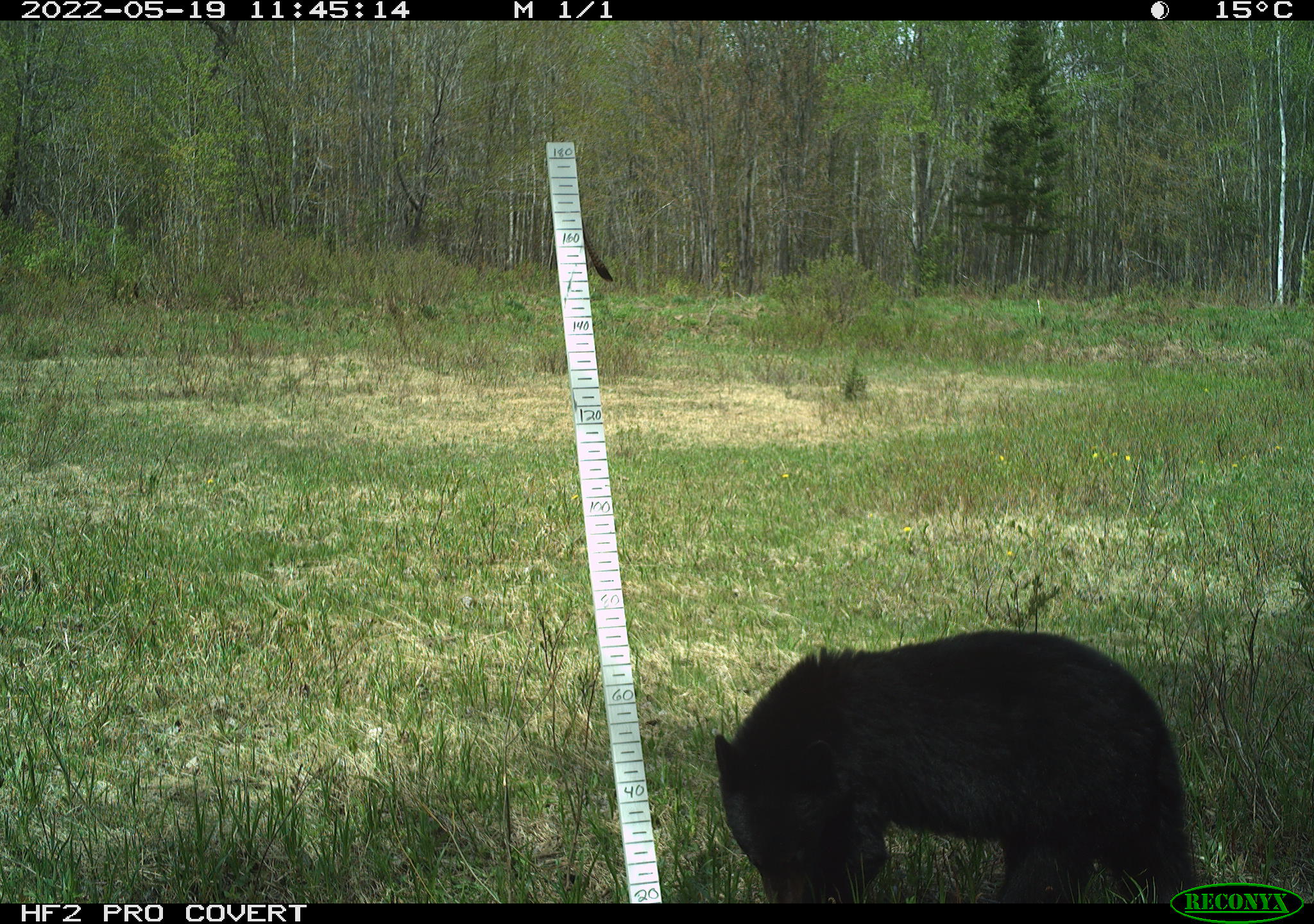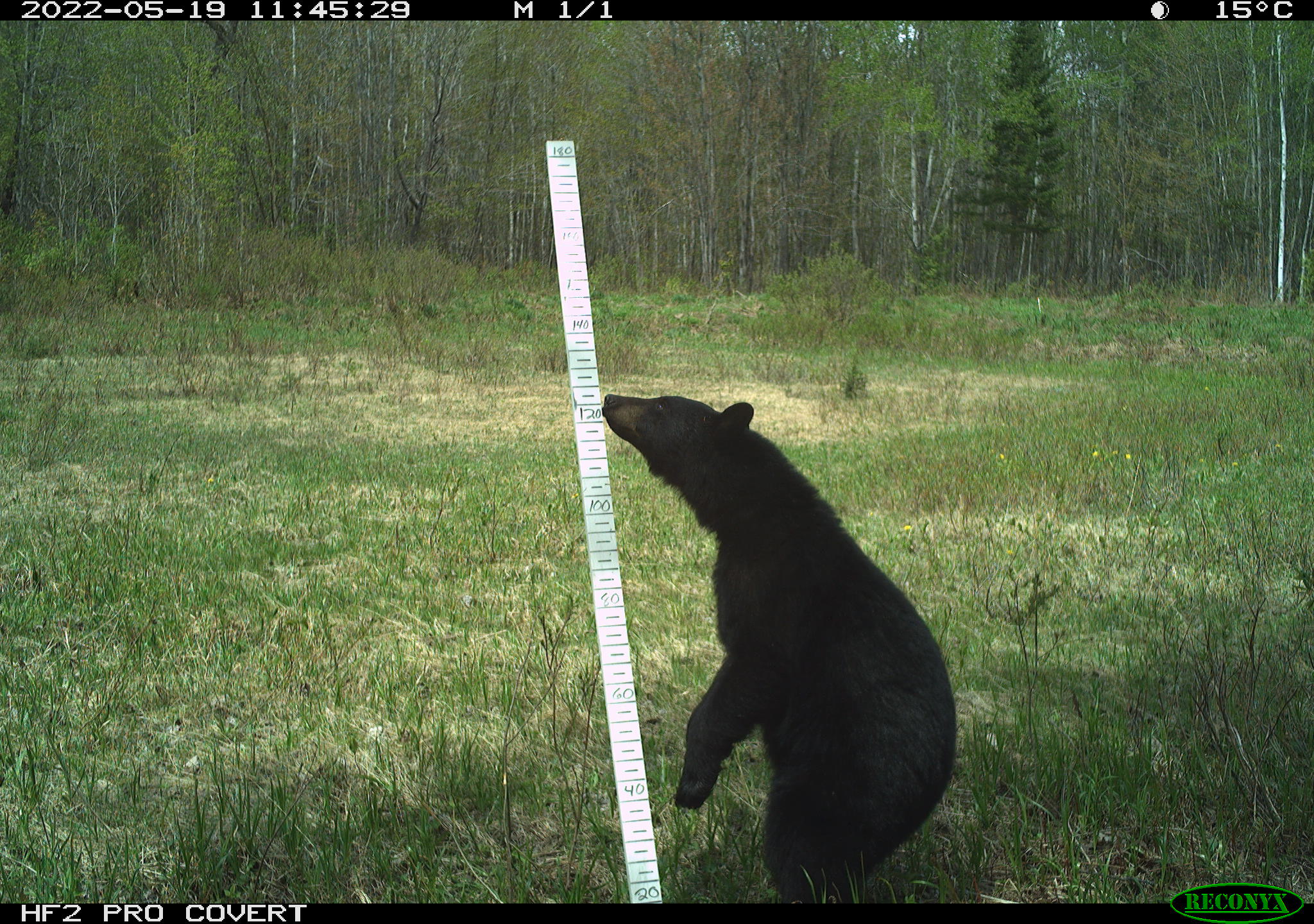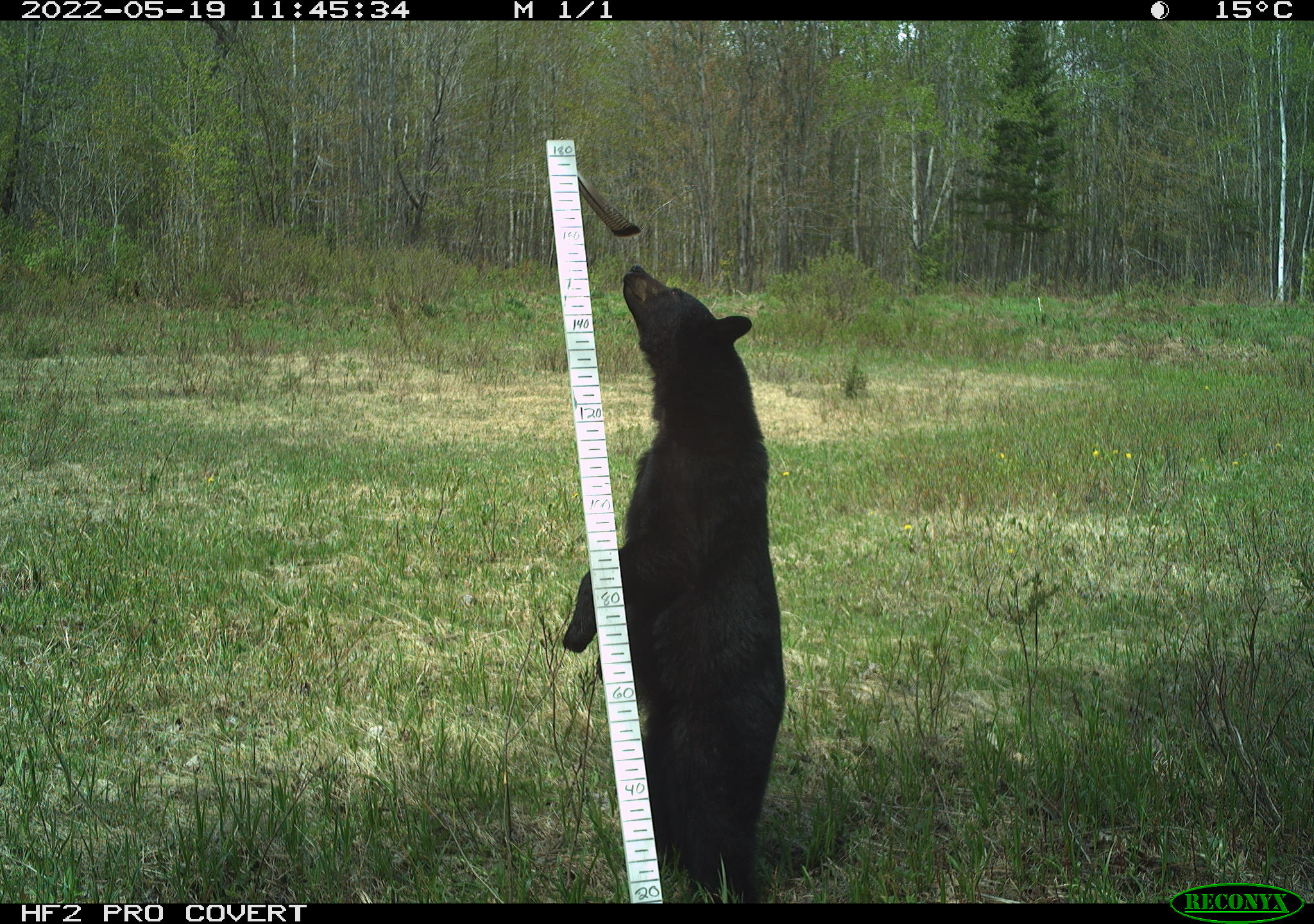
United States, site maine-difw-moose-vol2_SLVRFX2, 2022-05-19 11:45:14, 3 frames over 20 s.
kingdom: Animalia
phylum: Chordata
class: Mammalia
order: Carnivora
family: Ursidae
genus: Ursus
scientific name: Ursus americanus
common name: black bear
Black bear (Ursus americanus).